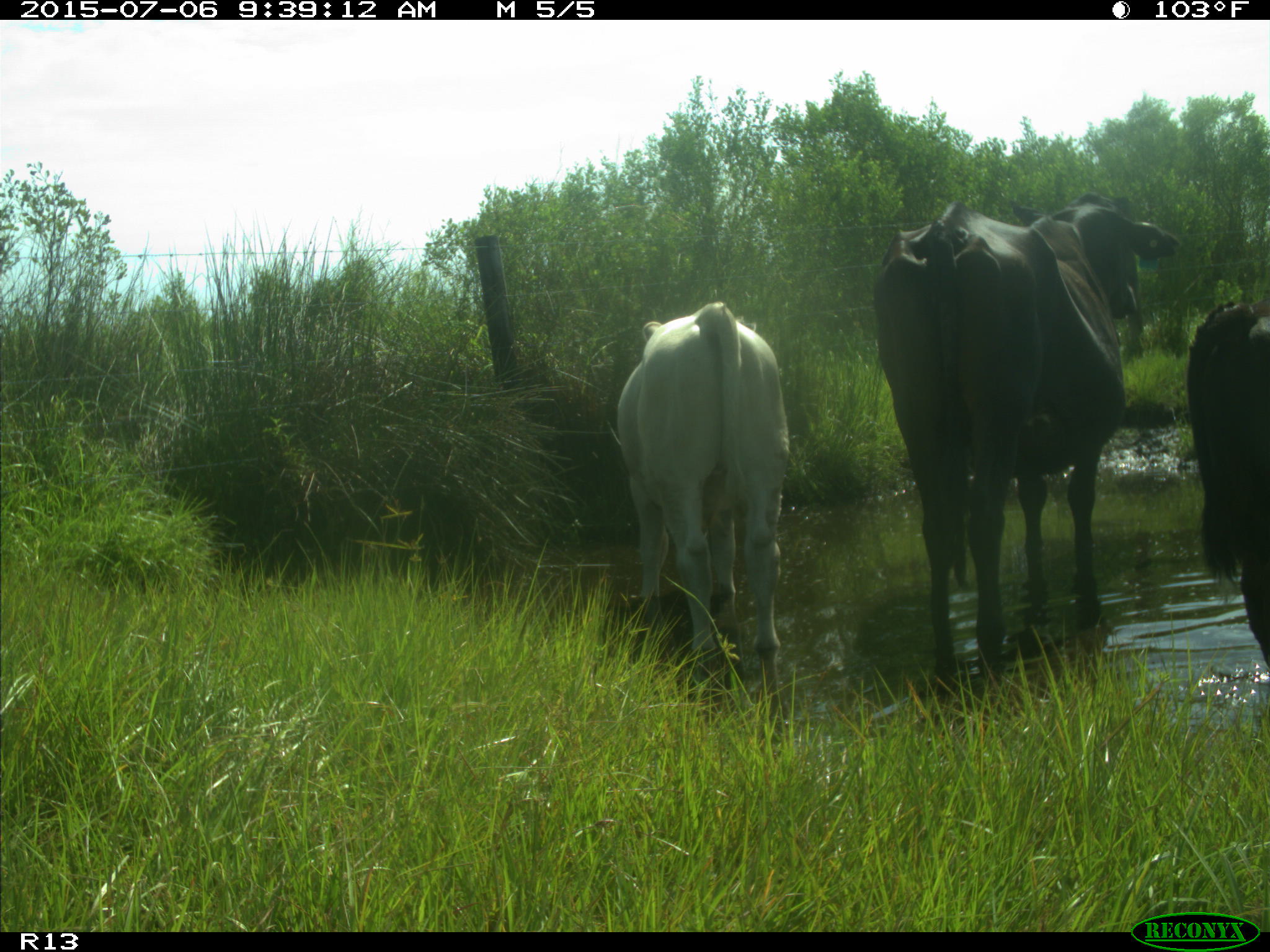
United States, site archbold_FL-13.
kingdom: Animalia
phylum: Chordata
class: Mammalia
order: Artiodactyla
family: Bovidae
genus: Bos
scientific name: Bos taurus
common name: domestic cow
Bos taurus (domestic cow).